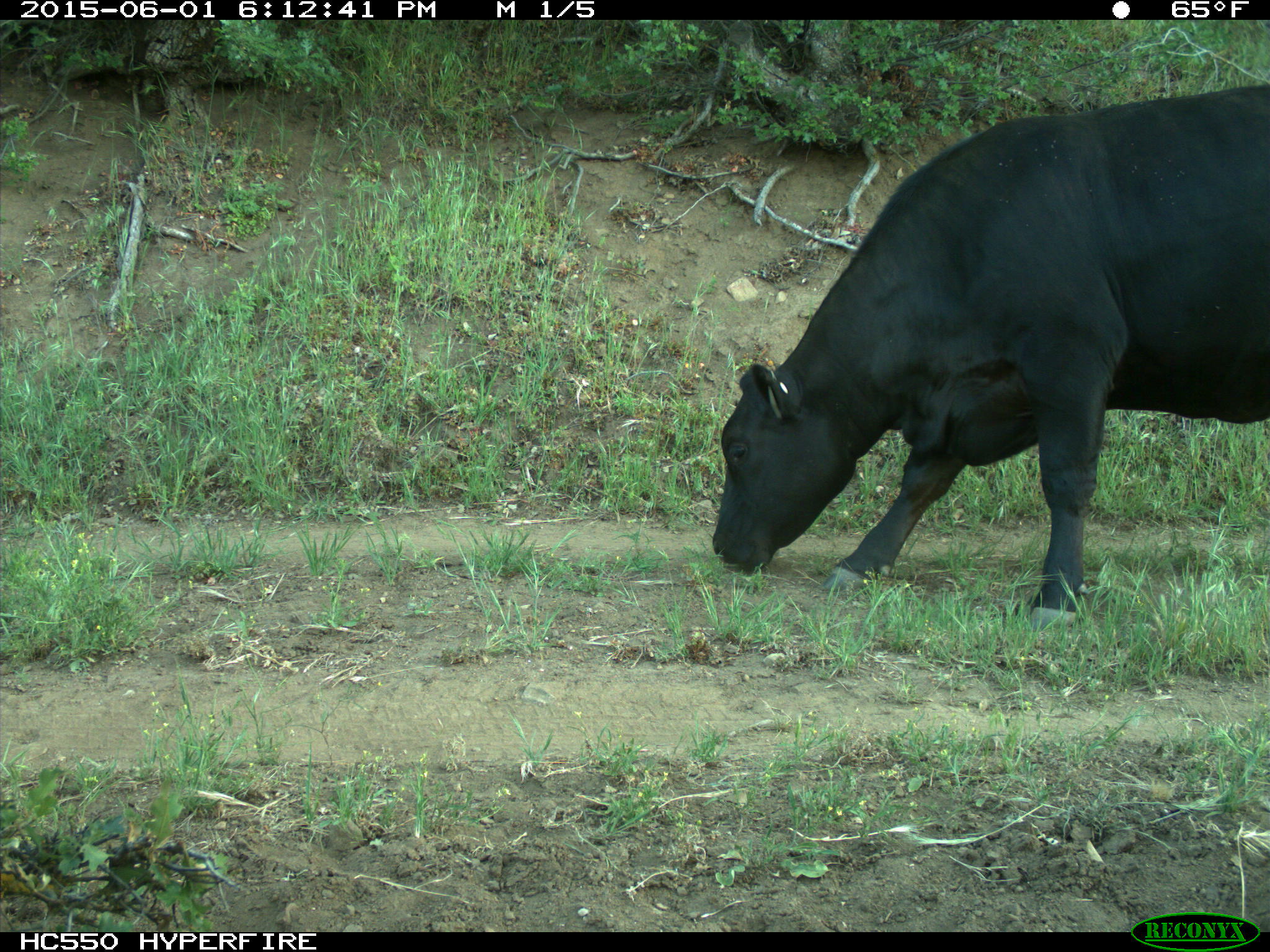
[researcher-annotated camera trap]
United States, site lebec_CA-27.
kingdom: Animalia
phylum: Chordata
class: Mammalia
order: Artiodactyla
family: Bovidae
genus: Bos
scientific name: Bos taurus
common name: domestic cow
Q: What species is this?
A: Bos taurus (domestic cow).